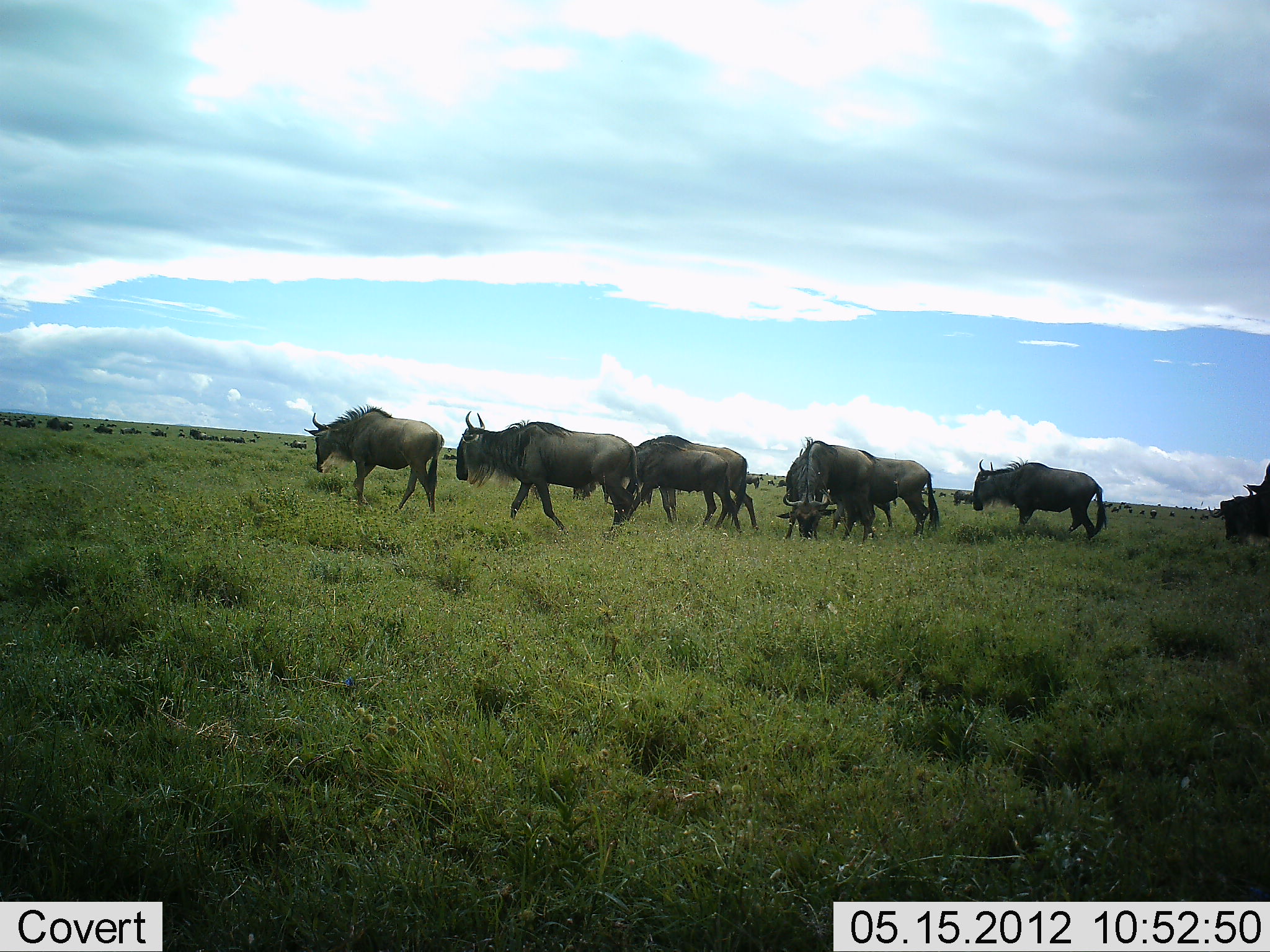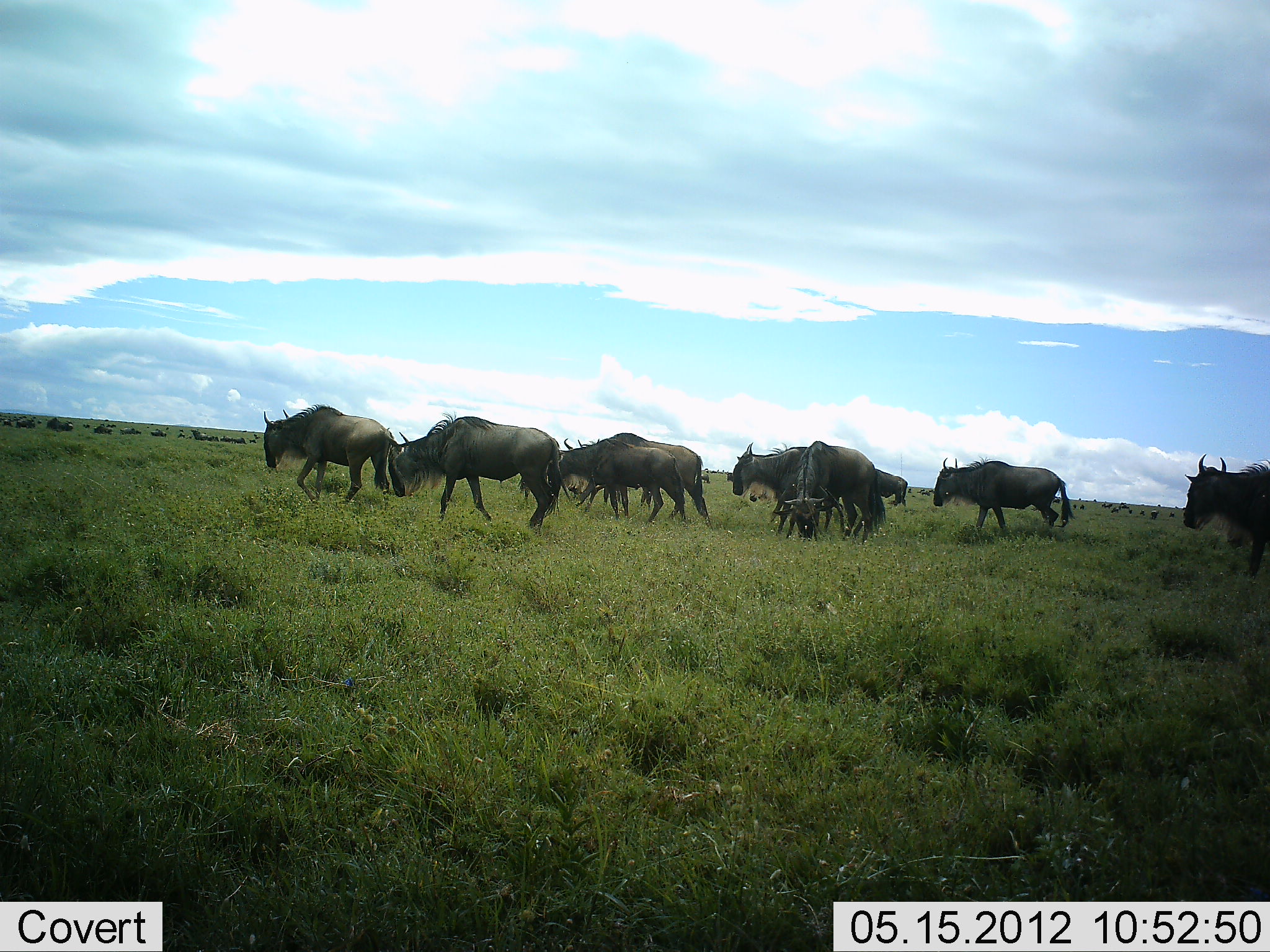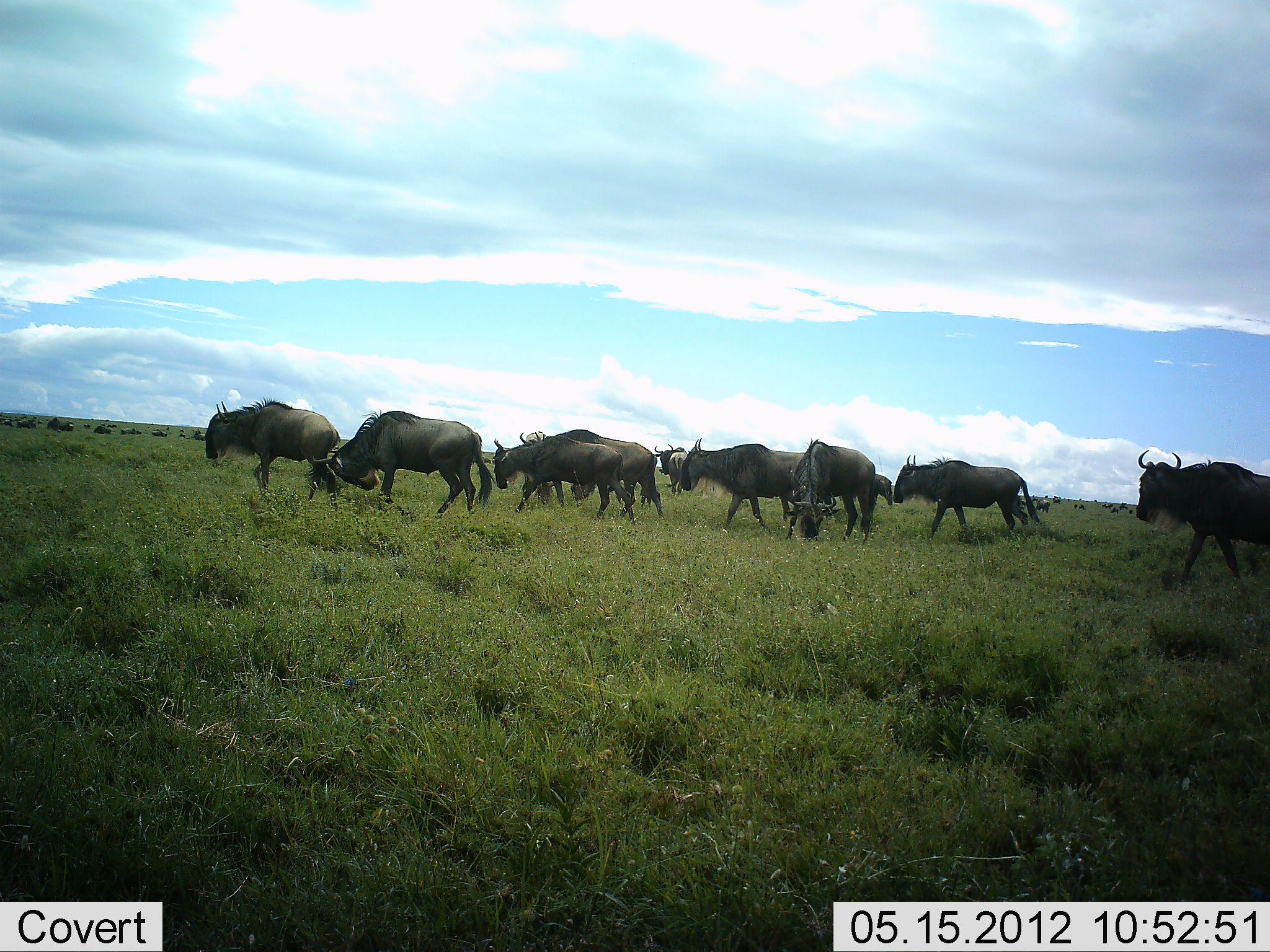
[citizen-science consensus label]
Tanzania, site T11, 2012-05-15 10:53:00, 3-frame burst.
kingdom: Animalia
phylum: Chordata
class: Mammalia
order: Artiodactyla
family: Bovidae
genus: Connochaetes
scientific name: Connochaetes taurinus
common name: blue wildebeest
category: wildebeest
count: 9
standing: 30%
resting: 10%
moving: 90%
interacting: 0%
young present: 0%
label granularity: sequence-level